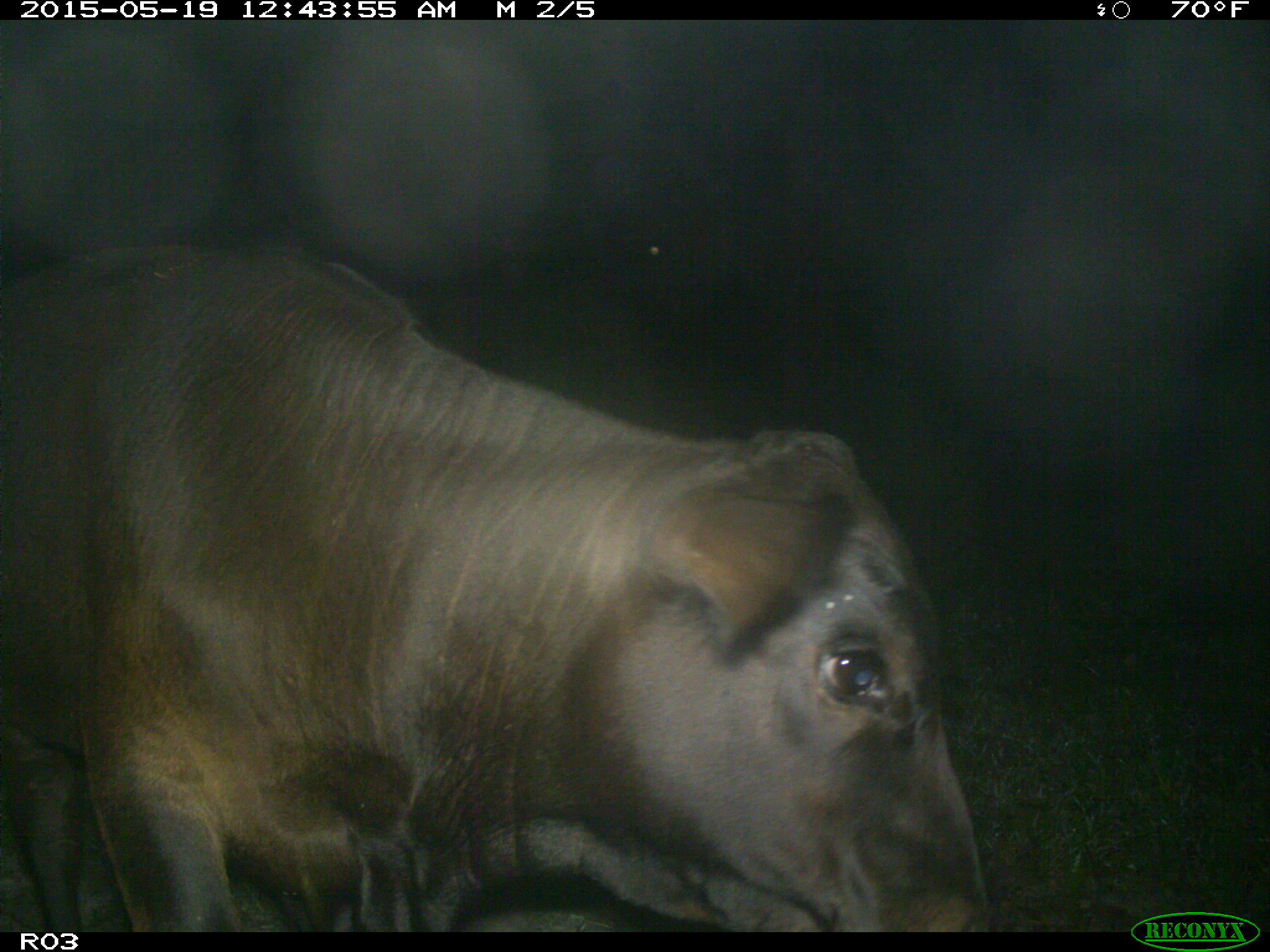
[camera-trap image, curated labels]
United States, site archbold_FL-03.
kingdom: Animalia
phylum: Chordata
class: Mammalia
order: Artiodactyla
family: Bovidae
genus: Bos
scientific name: Bos taurus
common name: domestic cow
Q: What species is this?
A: Bos taurus (domestic cow).